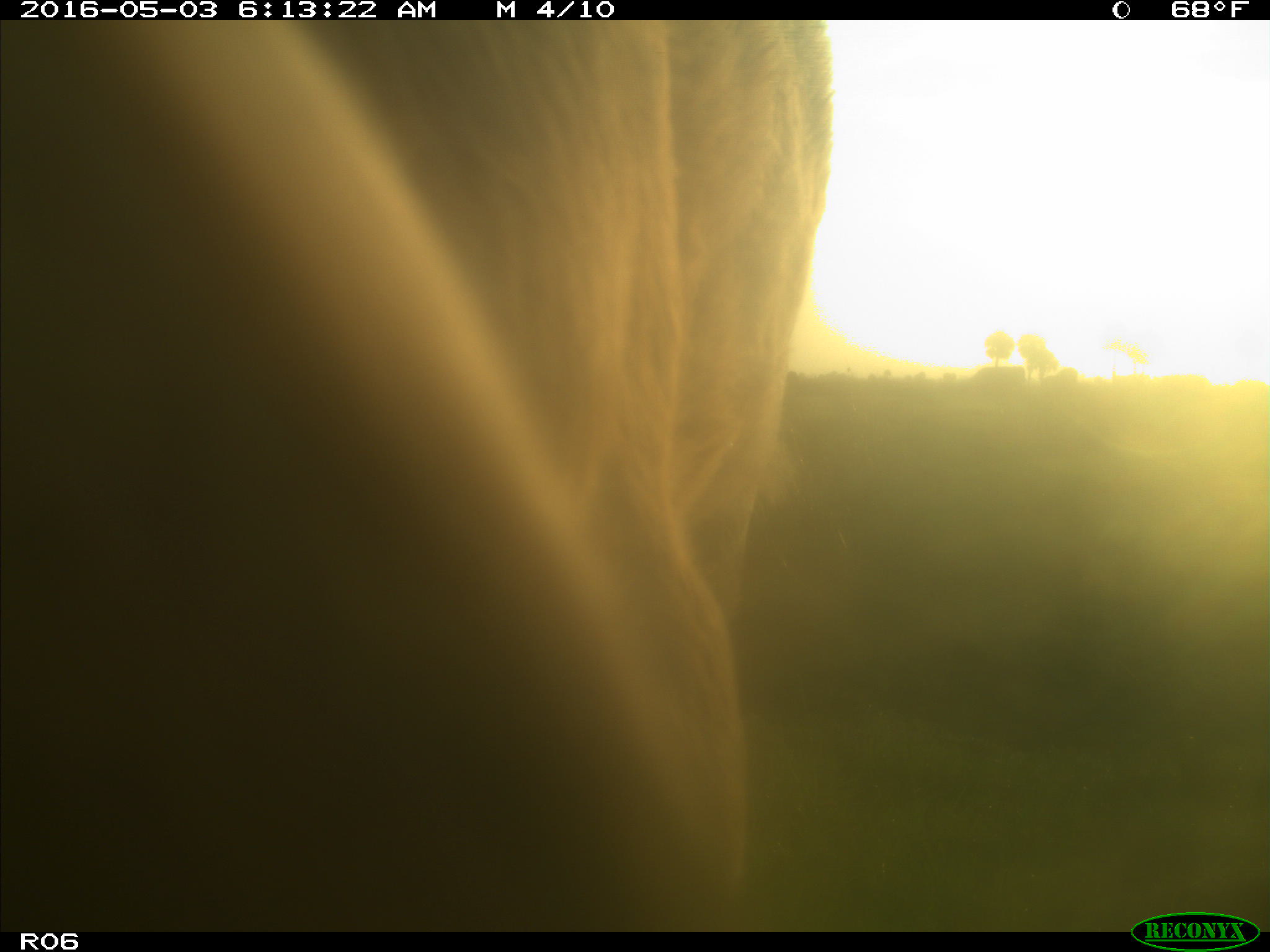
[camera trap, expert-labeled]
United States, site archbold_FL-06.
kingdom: Animalia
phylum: Chordata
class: Mammalia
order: Artiodactyla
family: Bovidae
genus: Bos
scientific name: Bos taurus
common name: domestic cow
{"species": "Bos taurus (domestic cow)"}